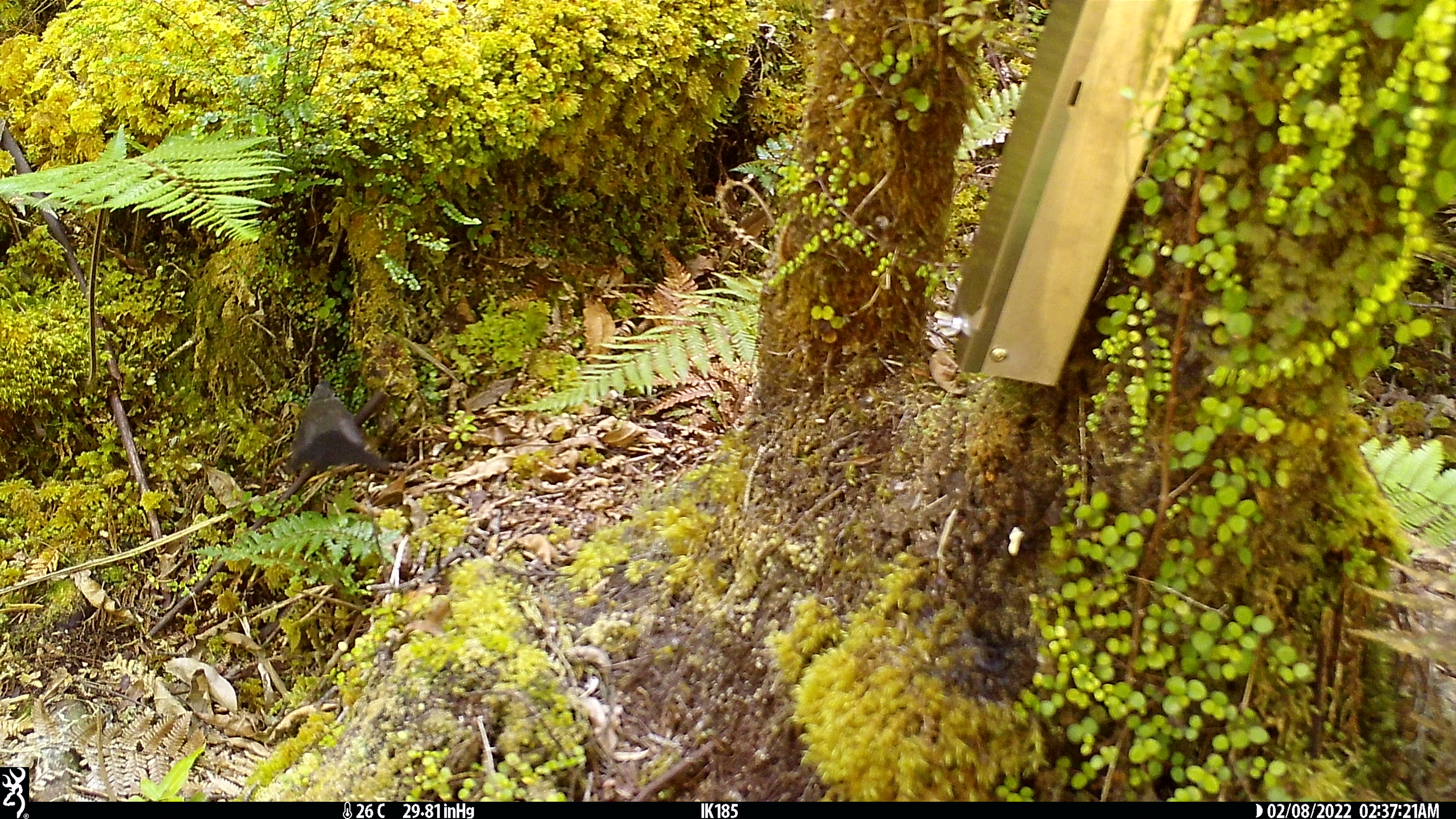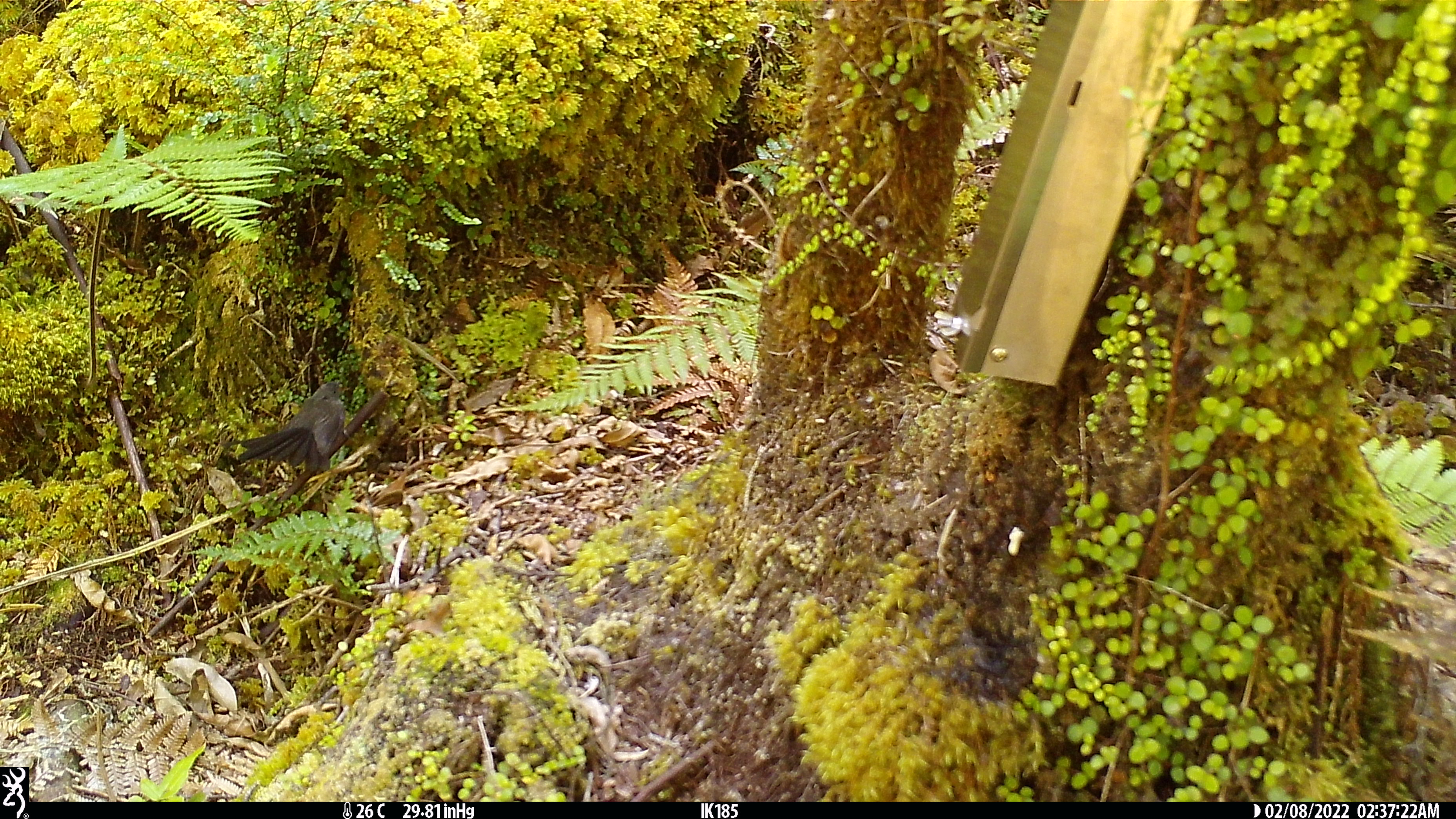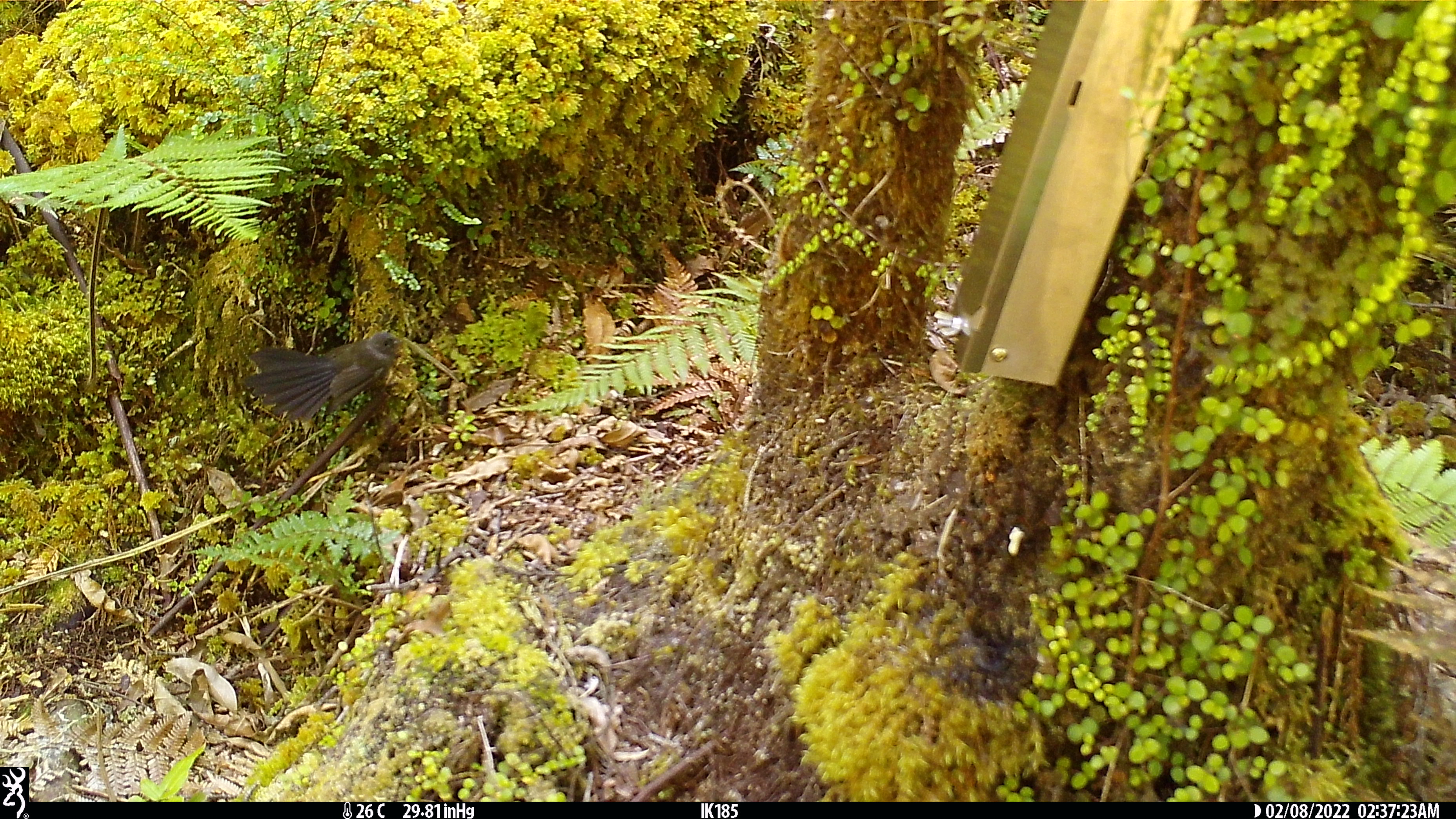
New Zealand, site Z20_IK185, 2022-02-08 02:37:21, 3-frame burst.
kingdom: Animalia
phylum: Chordata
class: Aves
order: Passeriformes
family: Rhipiduridae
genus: Rhipidura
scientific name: Rhipidura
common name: fantails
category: fantail